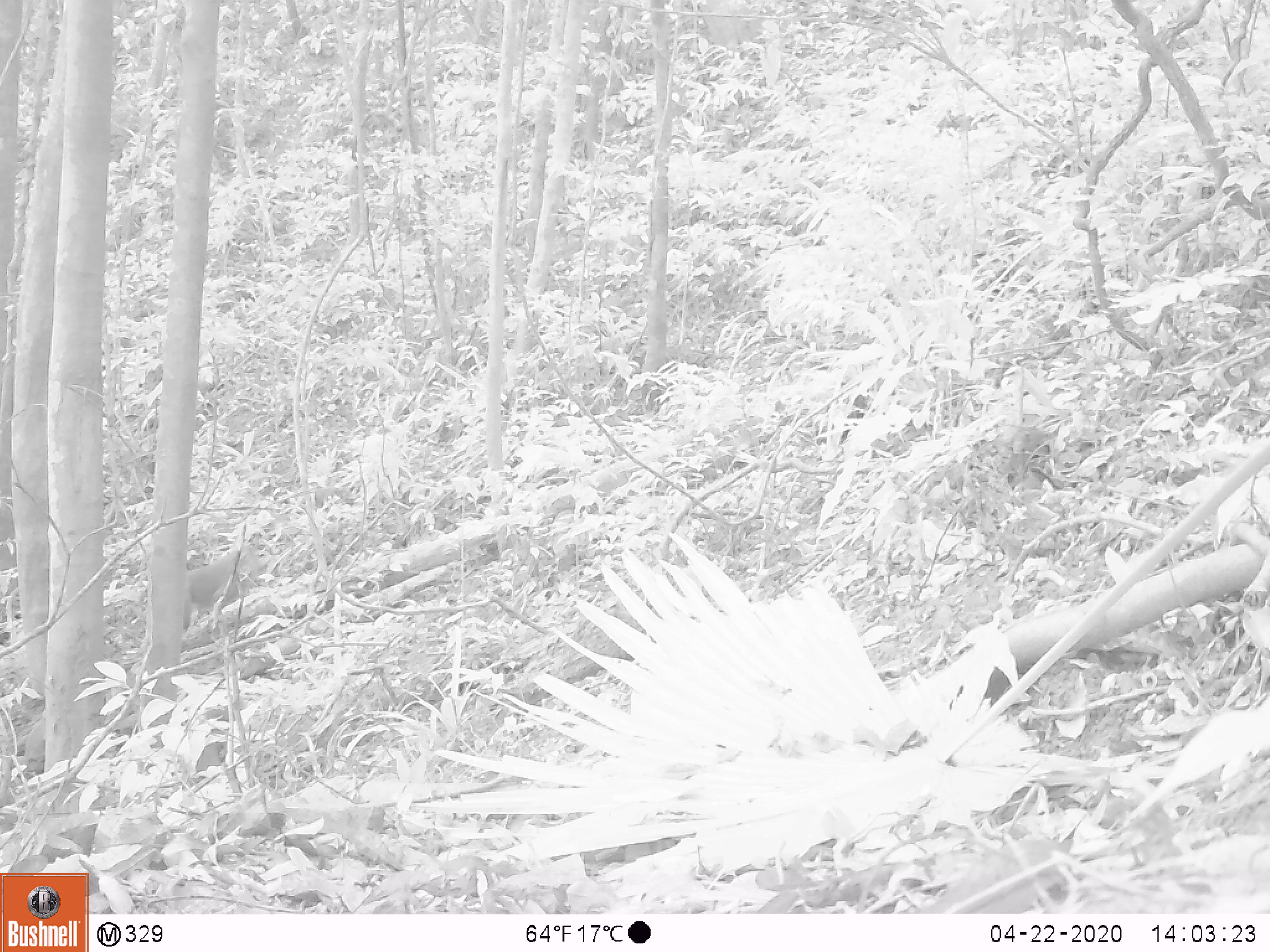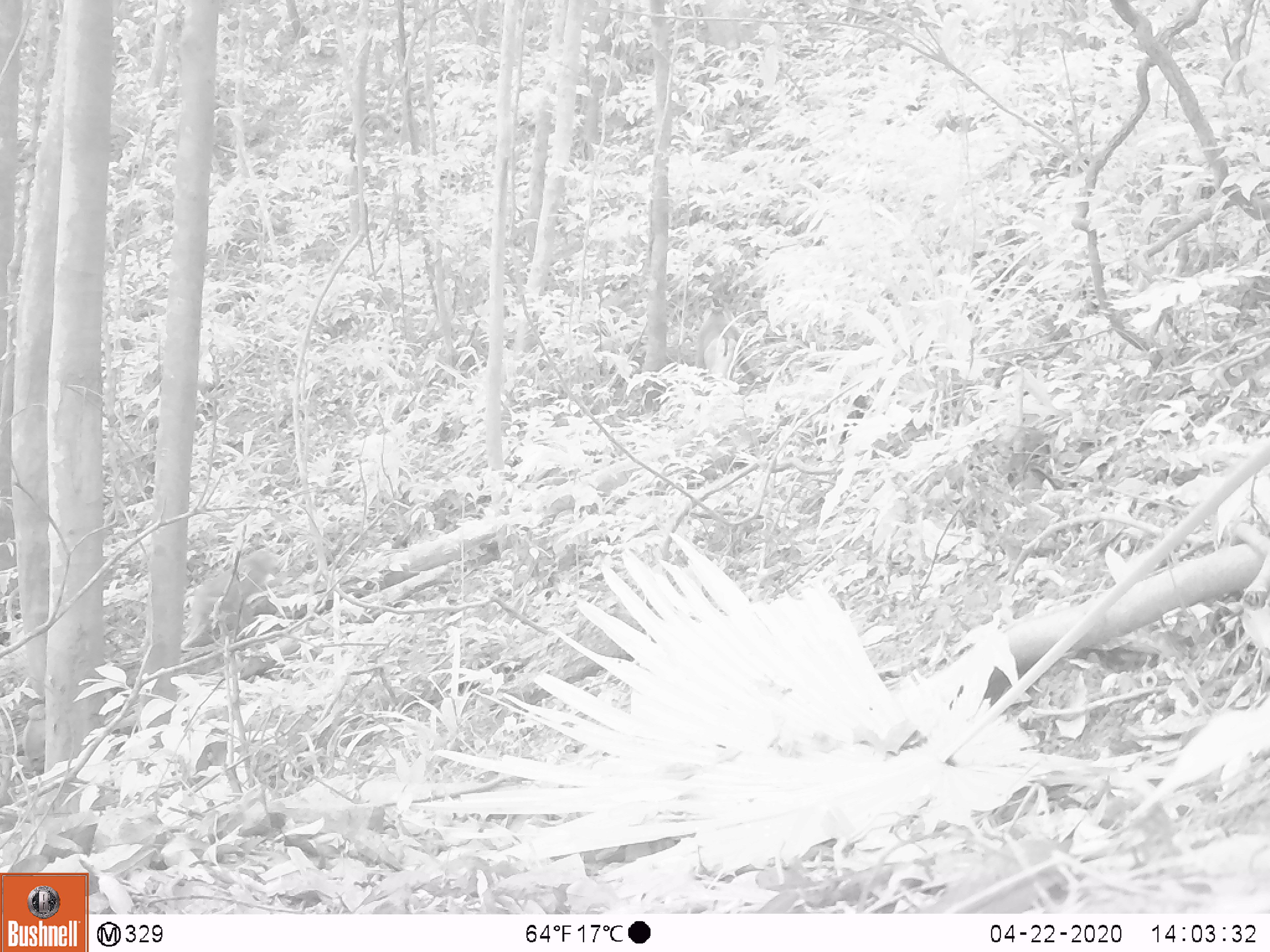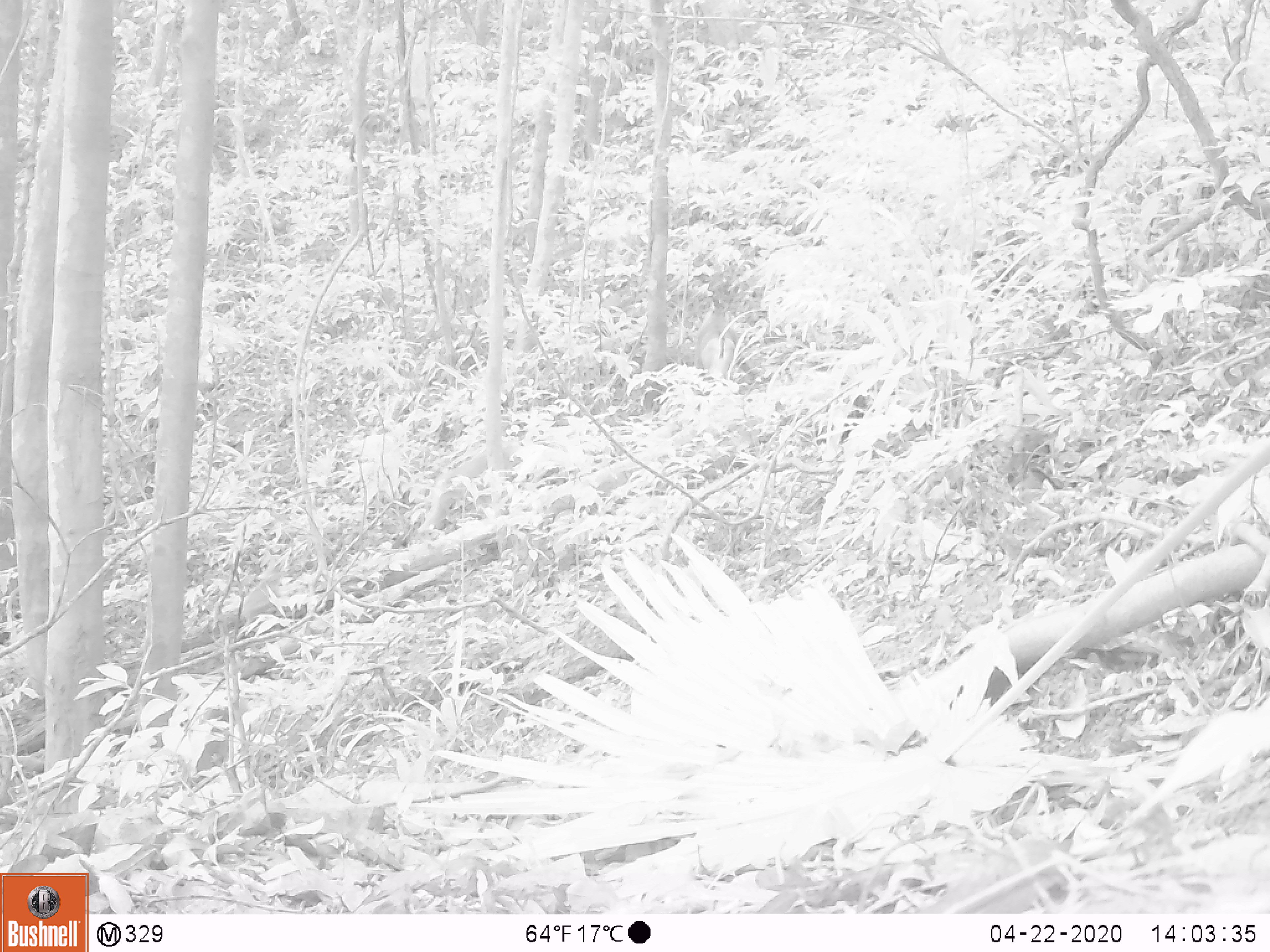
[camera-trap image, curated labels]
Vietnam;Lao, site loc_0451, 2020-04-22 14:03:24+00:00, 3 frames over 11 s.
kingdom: Animalia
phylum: Chordata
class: Mammalia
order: Primates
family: Cercopithecidae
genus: Macaca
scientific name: Macaca nemestrina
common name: pig-tailed macaque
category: pig tailed macaque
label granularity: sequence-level